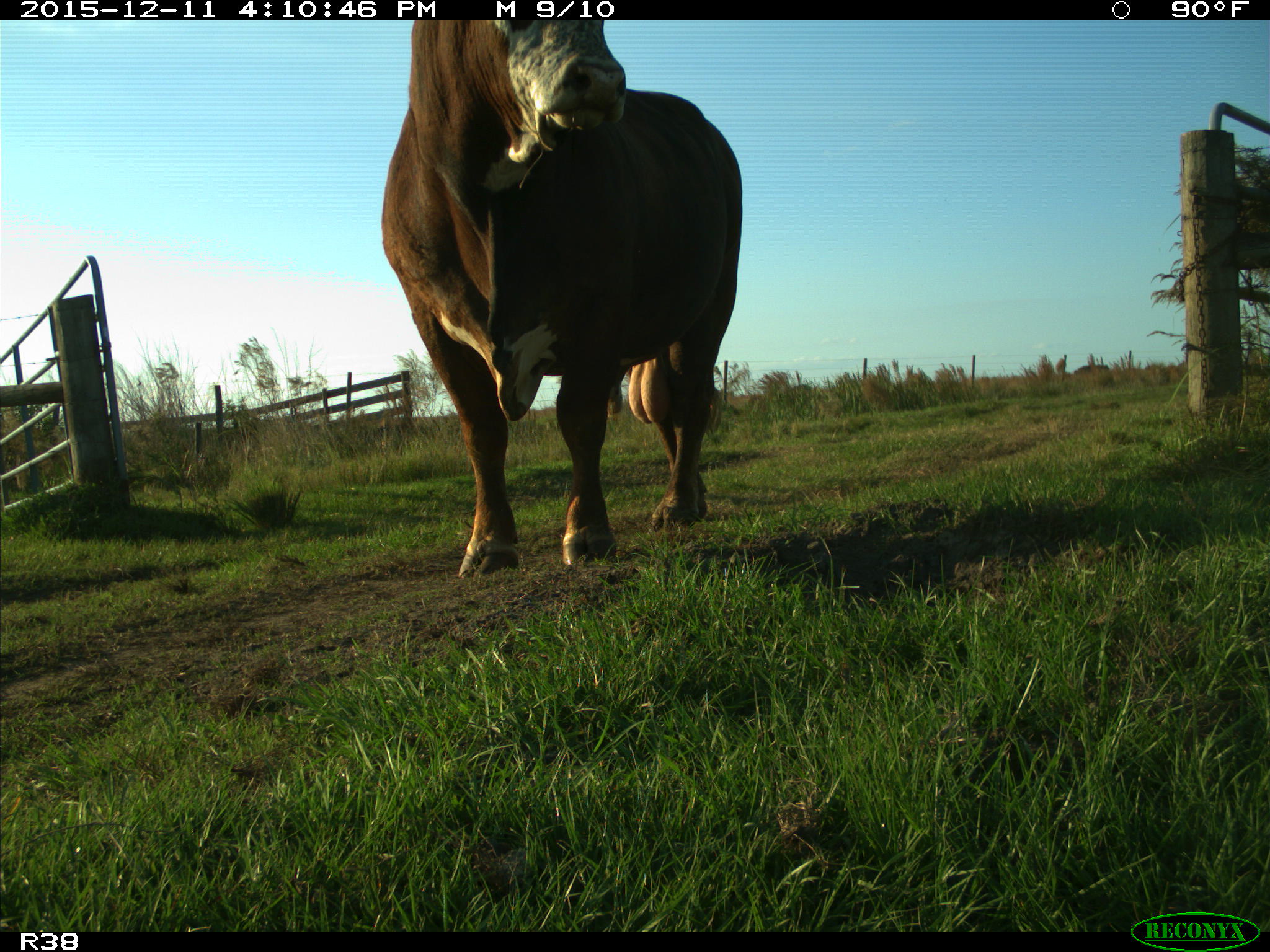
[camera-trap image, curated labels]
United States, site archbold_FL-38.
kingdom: Animalia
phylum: Chordata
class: Mammalia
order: Artiodactyla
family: Bovidae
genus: Bos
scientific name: Bos taurus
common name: domestic cow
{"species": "Bos taurus (domestic cow)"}